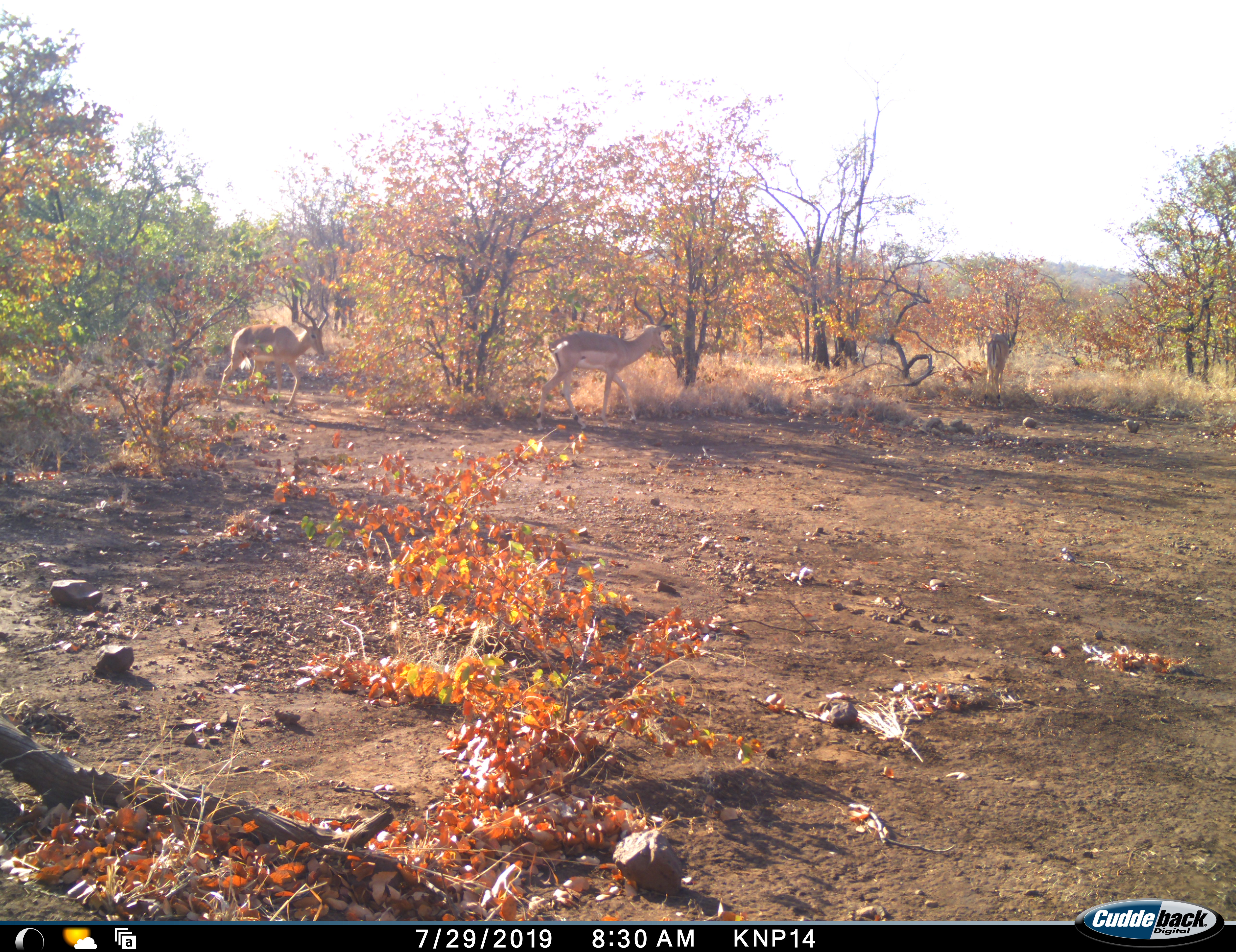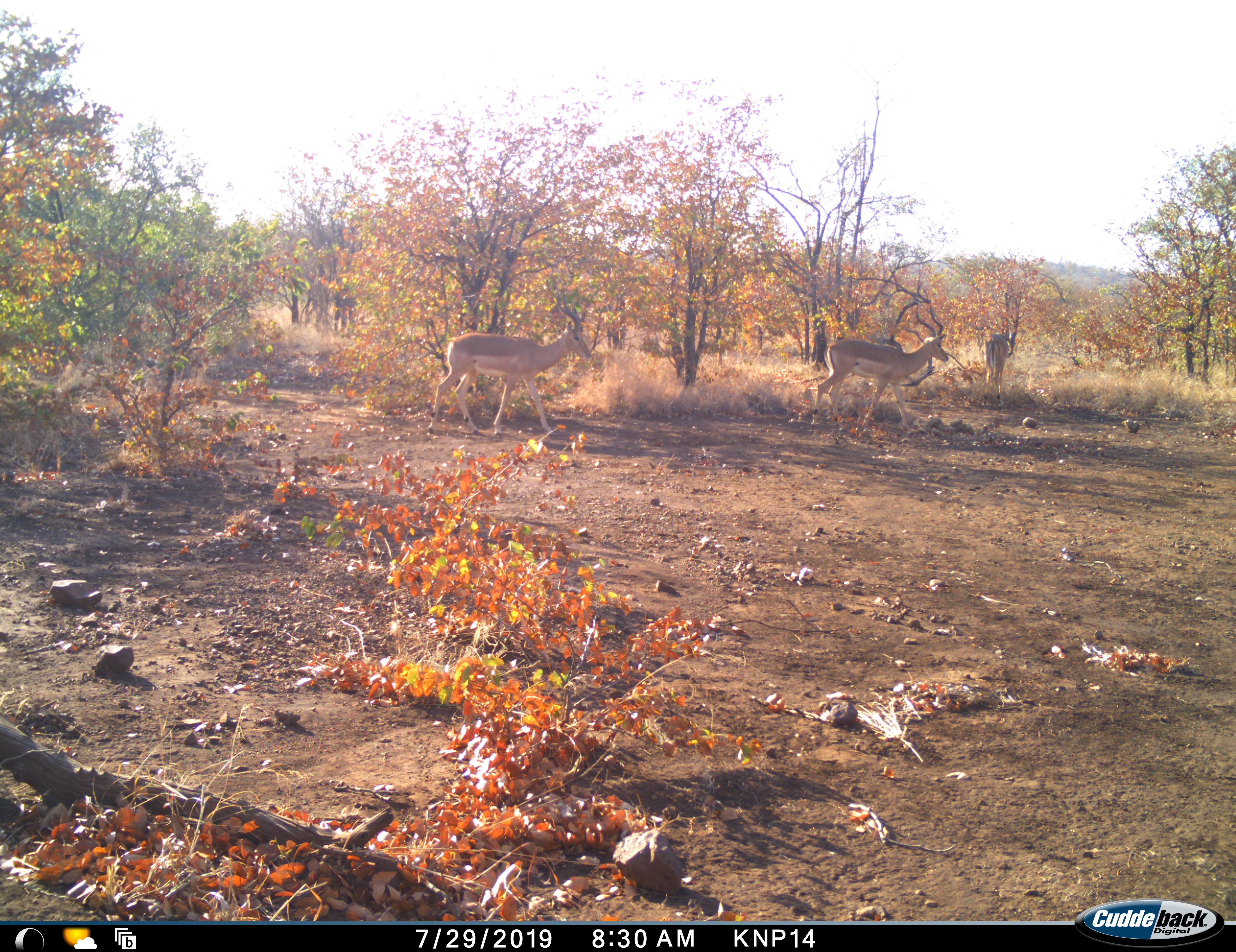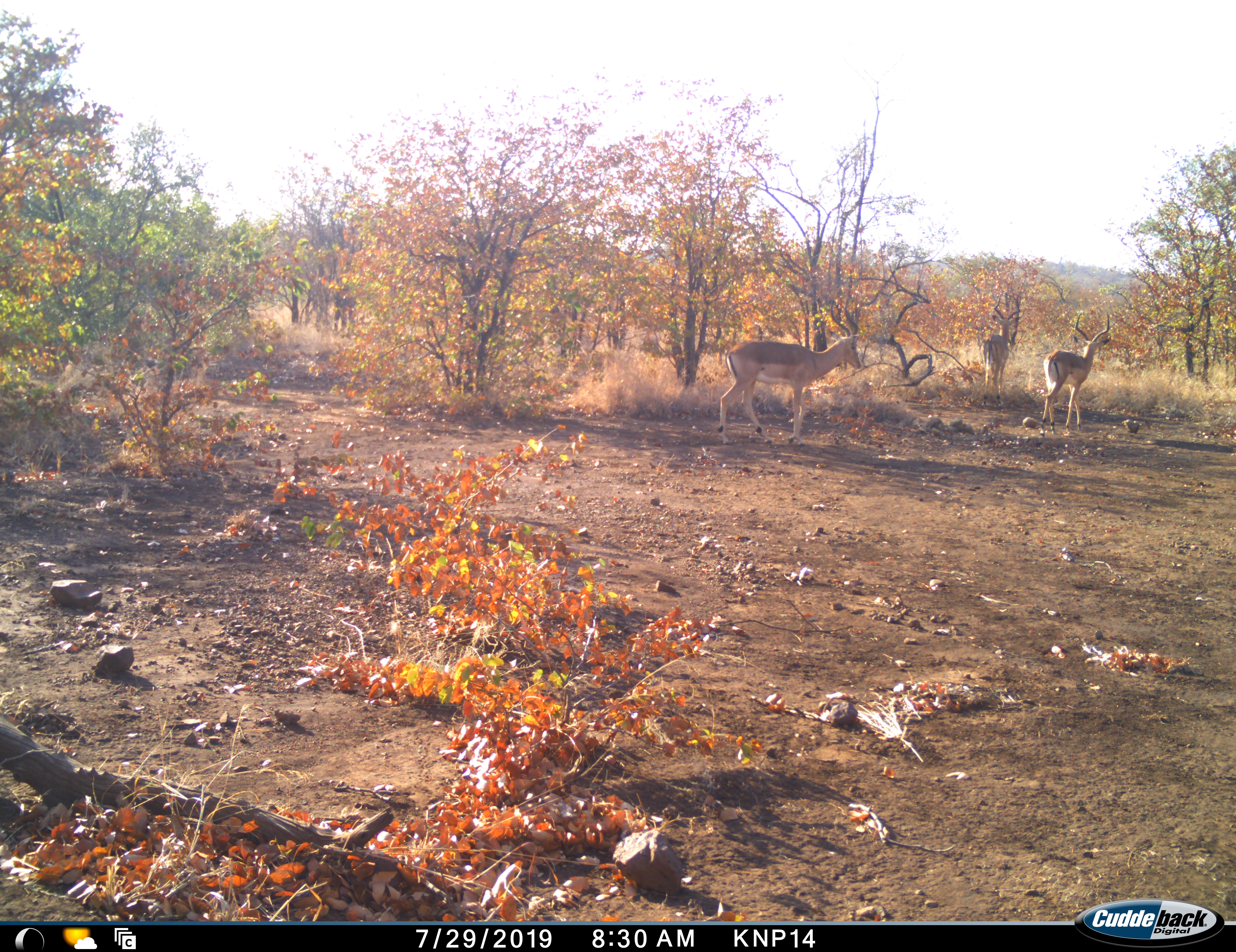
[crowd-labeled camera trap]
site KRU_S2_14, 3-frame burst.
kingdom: Animalia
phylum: Chordata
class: Mammalia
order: Artiodactyla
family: Bovidae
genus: Aepyceros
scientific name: Aepyceros melampus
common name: impala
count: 3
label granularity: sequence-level